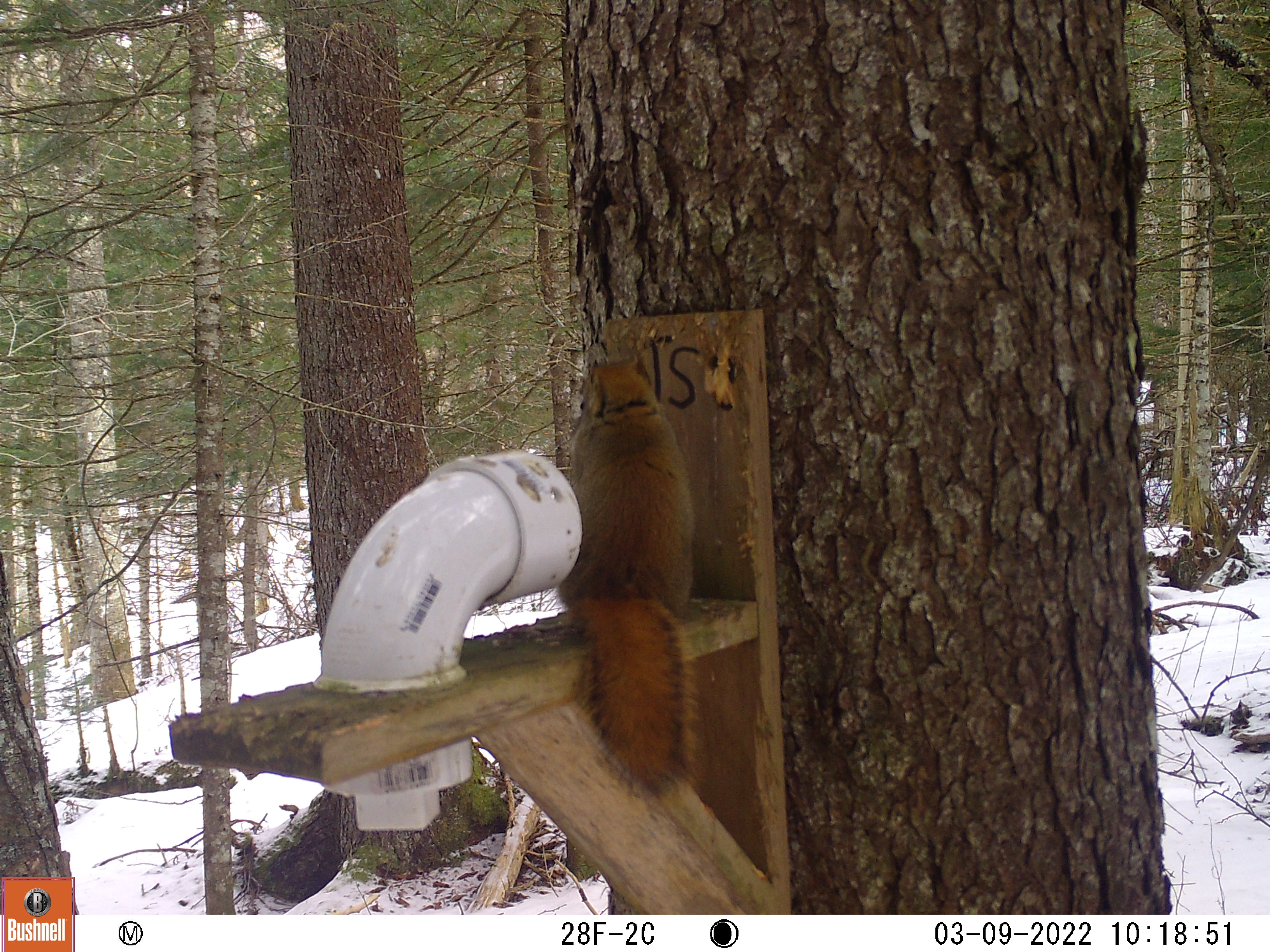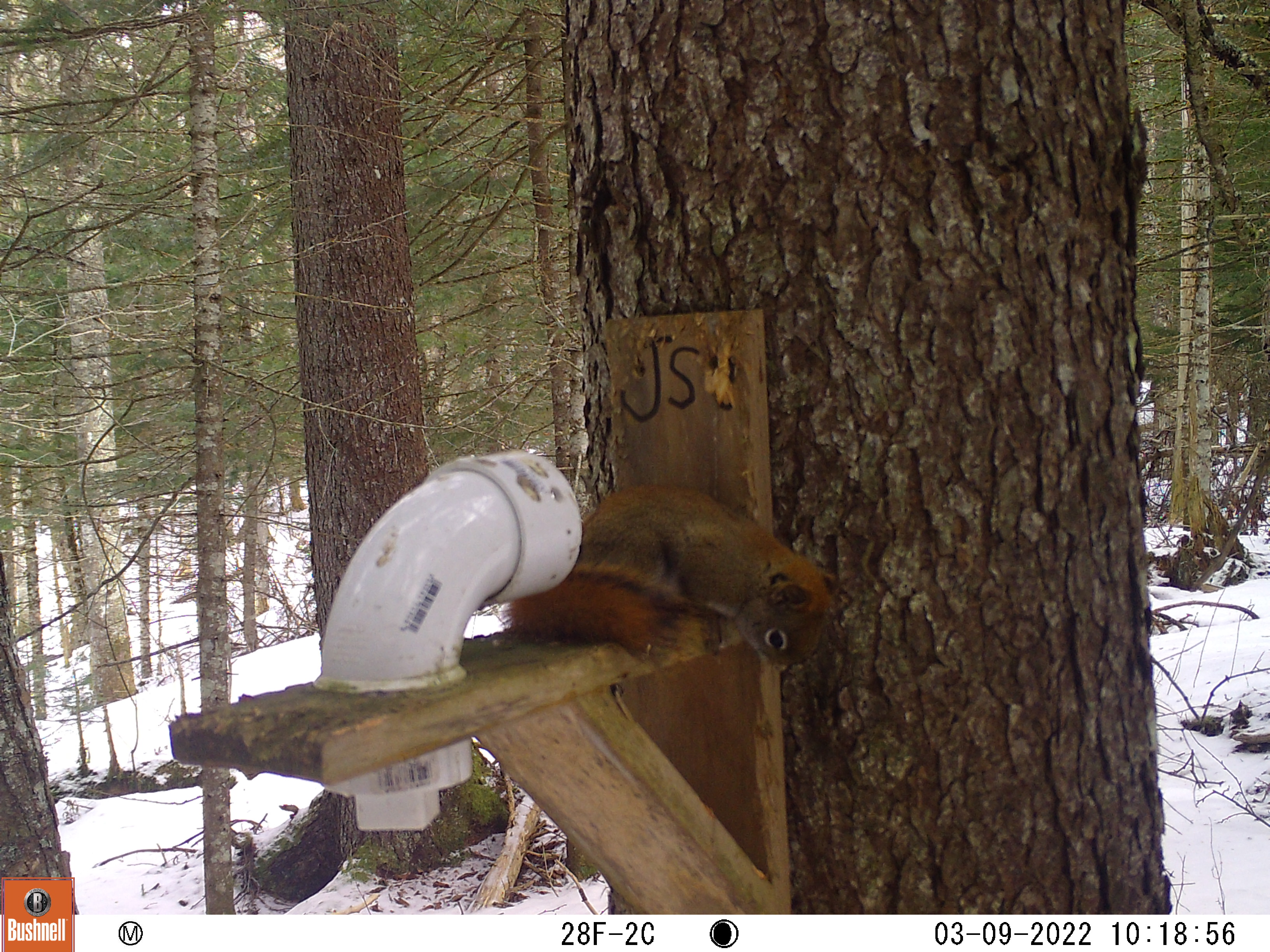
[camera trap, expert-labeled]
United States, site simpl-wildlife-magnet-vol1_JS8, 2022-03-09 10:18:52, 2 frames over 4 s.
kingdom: Animalia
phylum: Chordata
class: Mammalia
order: Rodentia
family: Sciuridae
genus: Tamiasciurus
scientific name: Tamiasciurus hudsonicus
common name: red squirrel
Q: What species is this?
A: Red squirrel (Tamiasciurus hudsonicus).